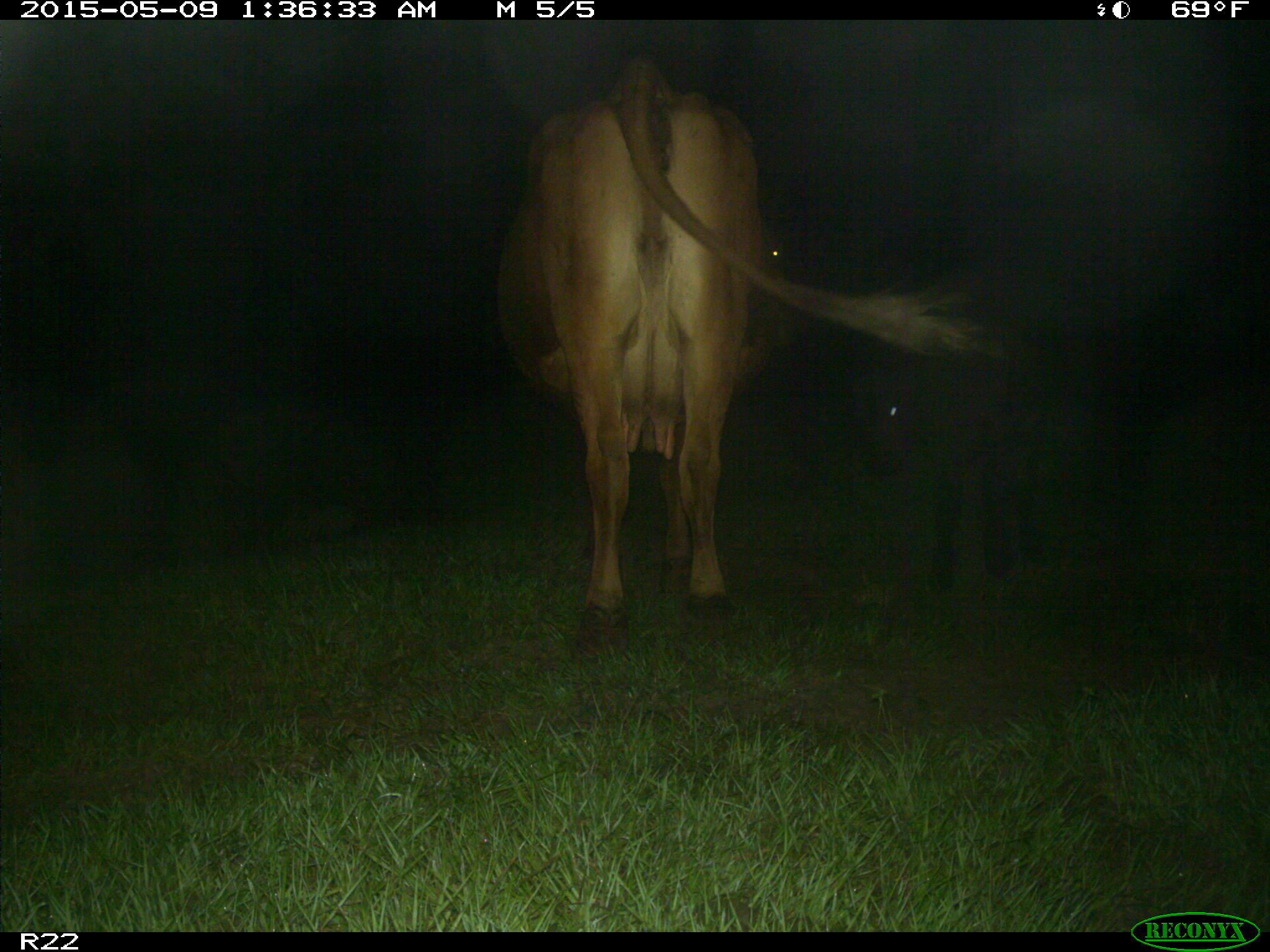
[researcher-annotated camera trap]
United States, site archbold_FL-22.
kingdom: Animalia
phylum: Chordata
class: Mammalia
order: Artiodactyla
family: Bovidae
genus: Bos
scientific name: Bos taurus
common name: domestic cow